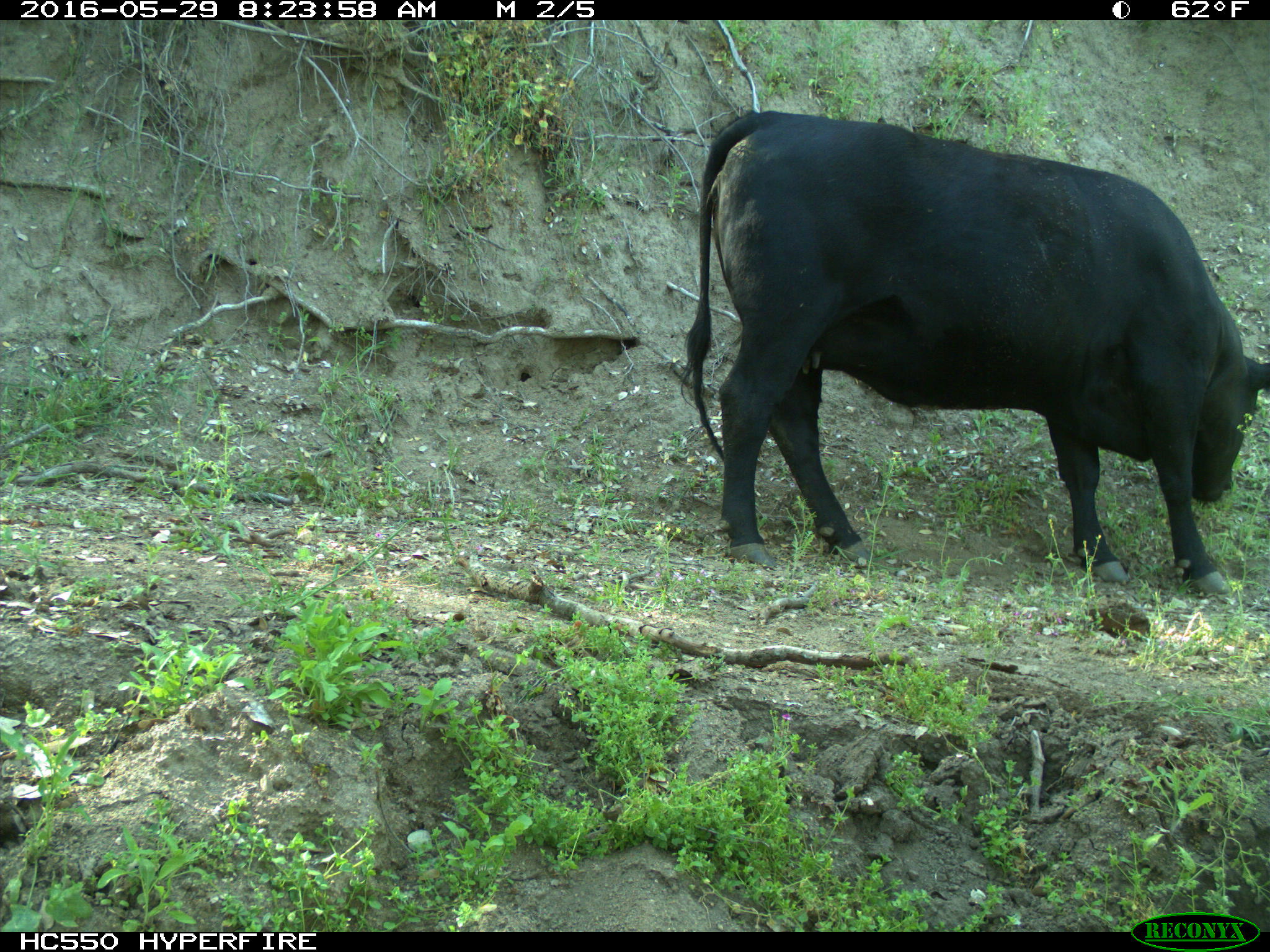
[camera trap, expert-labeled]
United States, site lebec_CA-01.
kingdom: Animalia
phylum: Chordata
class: Mammalia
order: Artiodactyla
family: Bovidae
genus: Bos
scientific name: Bos taurus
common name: domestic cow